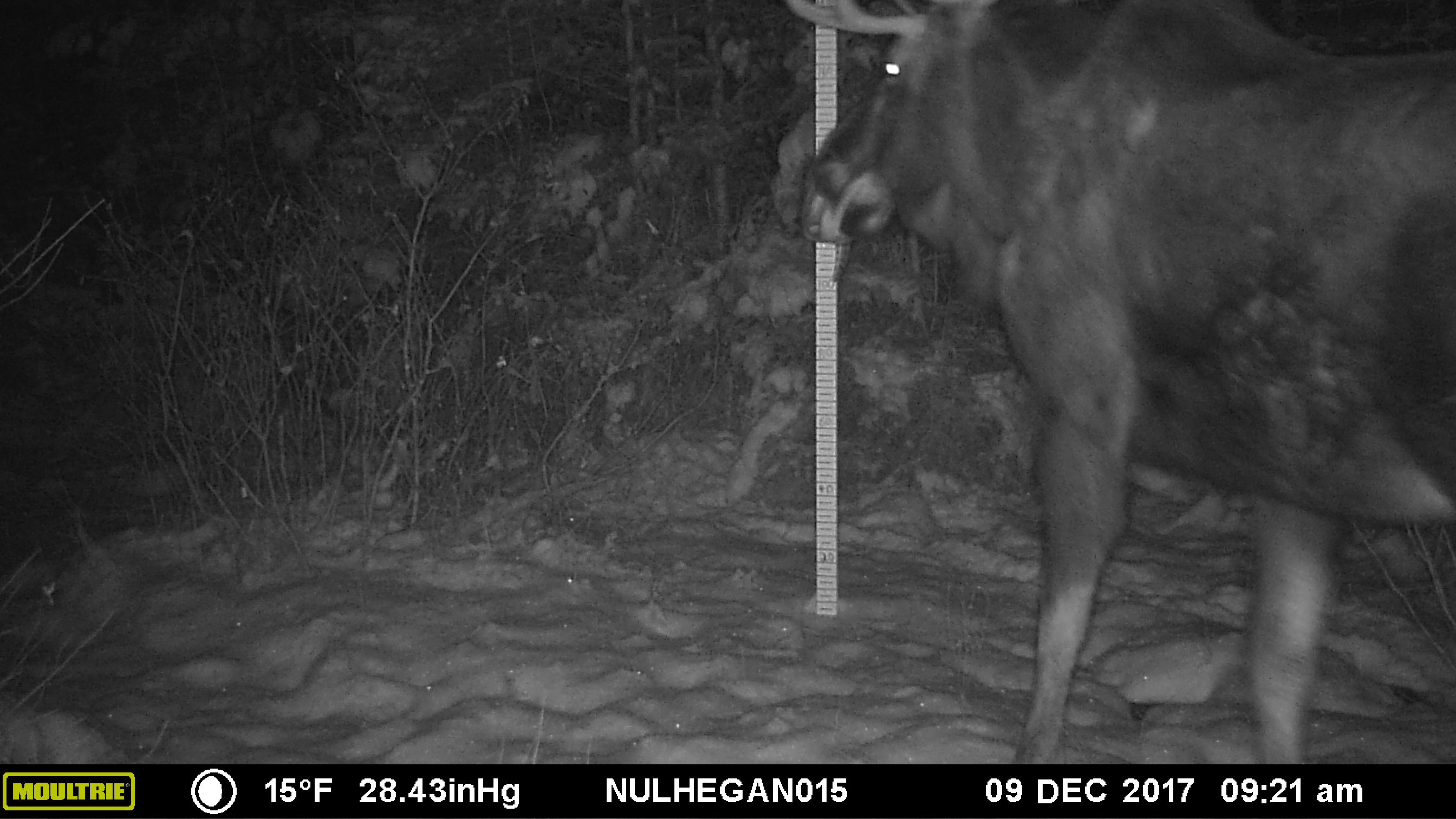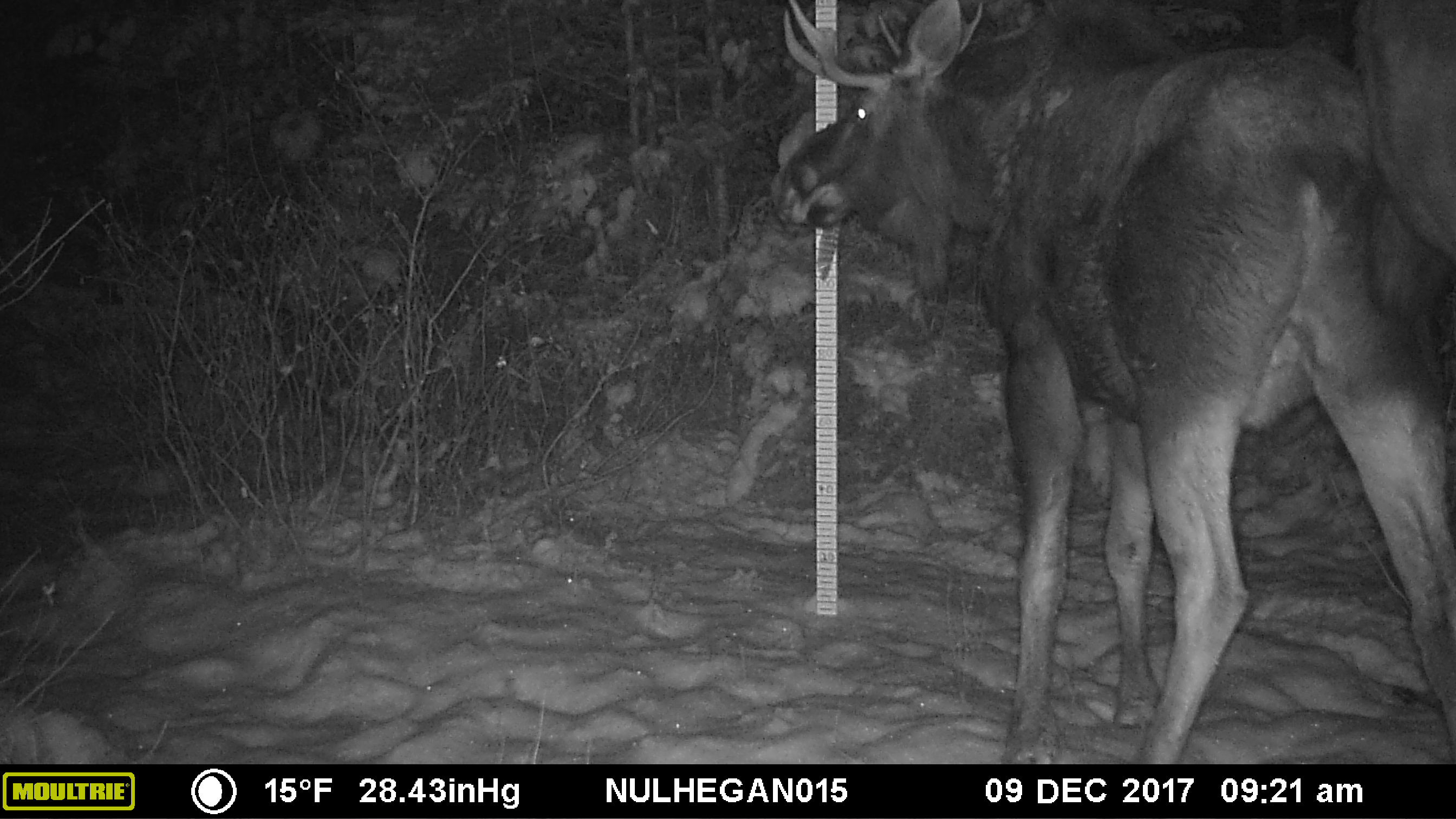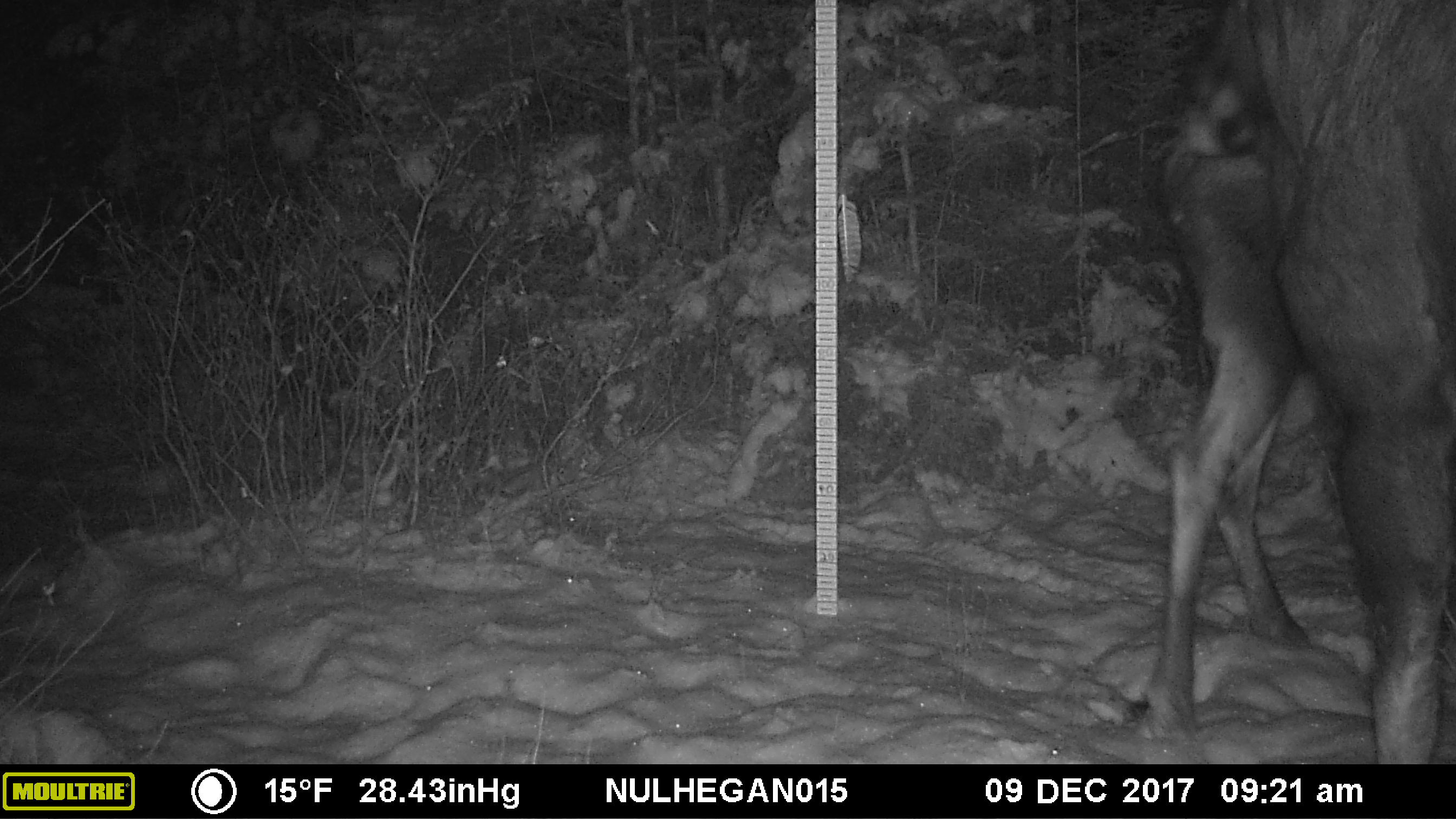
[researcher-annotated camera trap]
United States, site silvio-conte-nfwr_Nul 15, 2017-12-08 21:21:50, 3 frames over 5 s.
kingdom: Animalia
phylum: Chordata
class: Mammalia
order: Artiodactyla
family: Cervidae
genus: Alces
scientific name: Alces alces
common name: moose